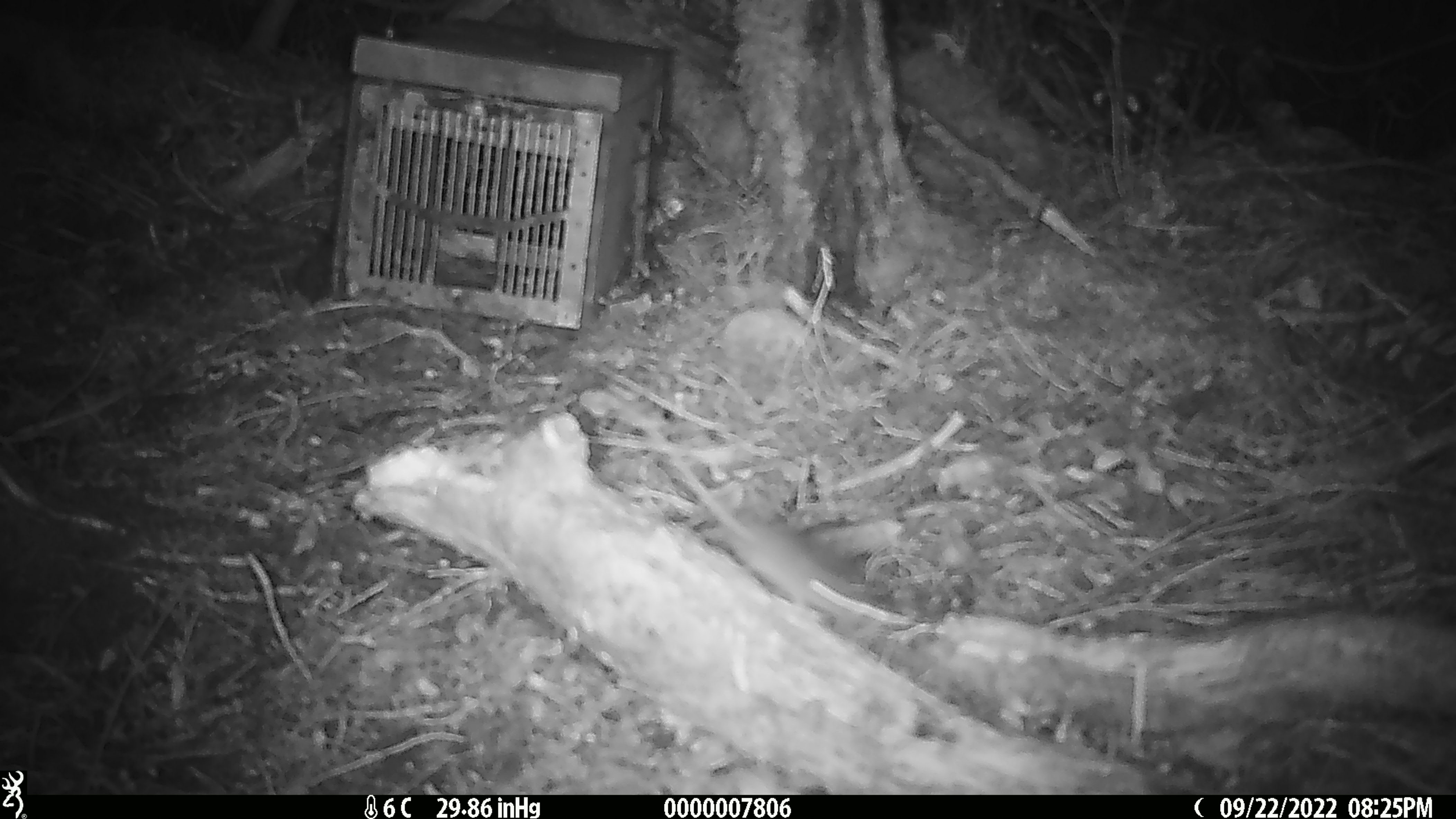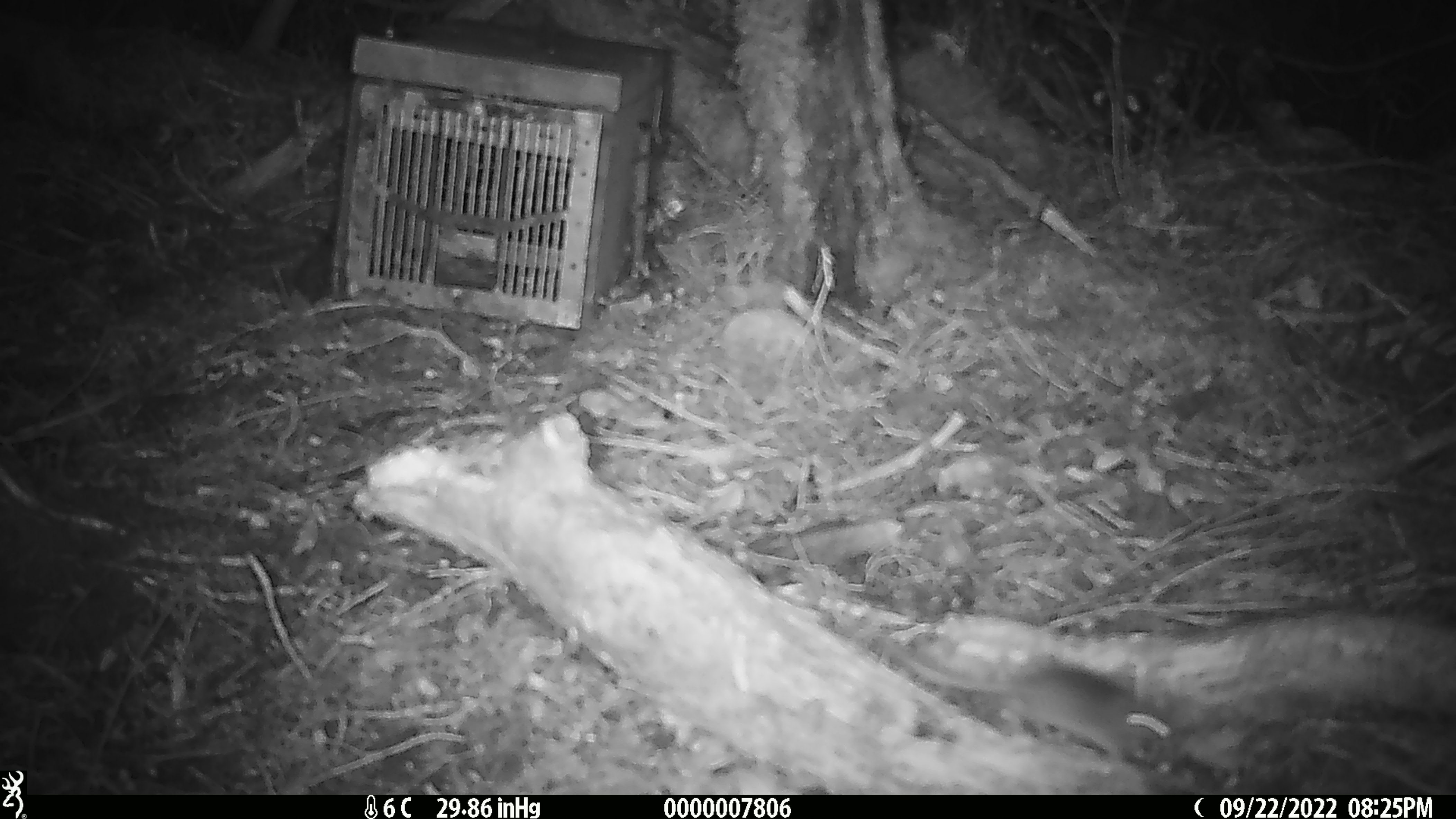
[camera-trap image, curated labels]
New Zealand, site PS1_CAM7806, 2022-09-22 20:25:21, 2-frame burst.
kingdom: Animalia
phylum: Chordata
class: Mammalia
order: Rodentia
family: Muridae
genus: Mus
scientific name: Mus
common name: mouse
Mouse (Mus).